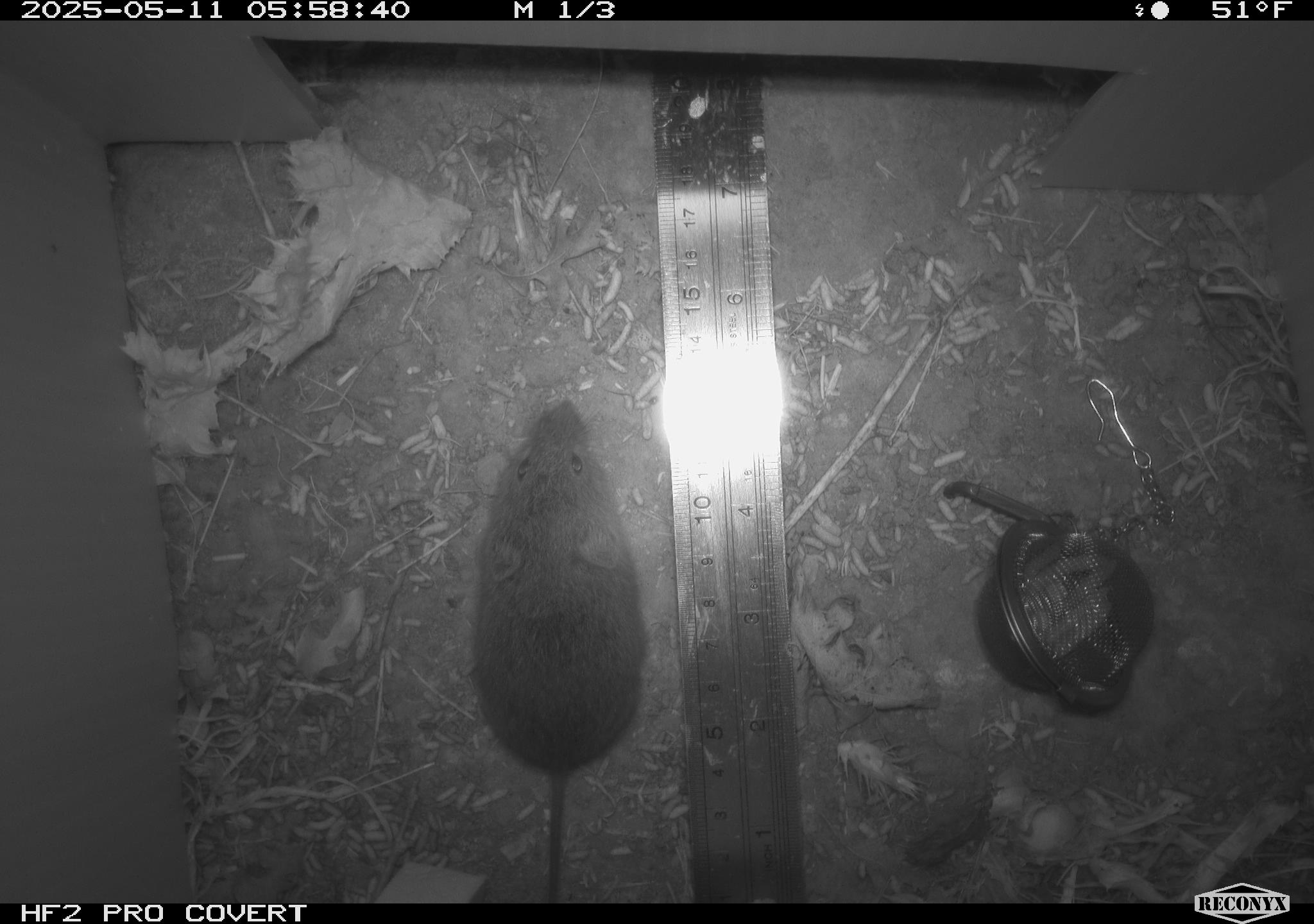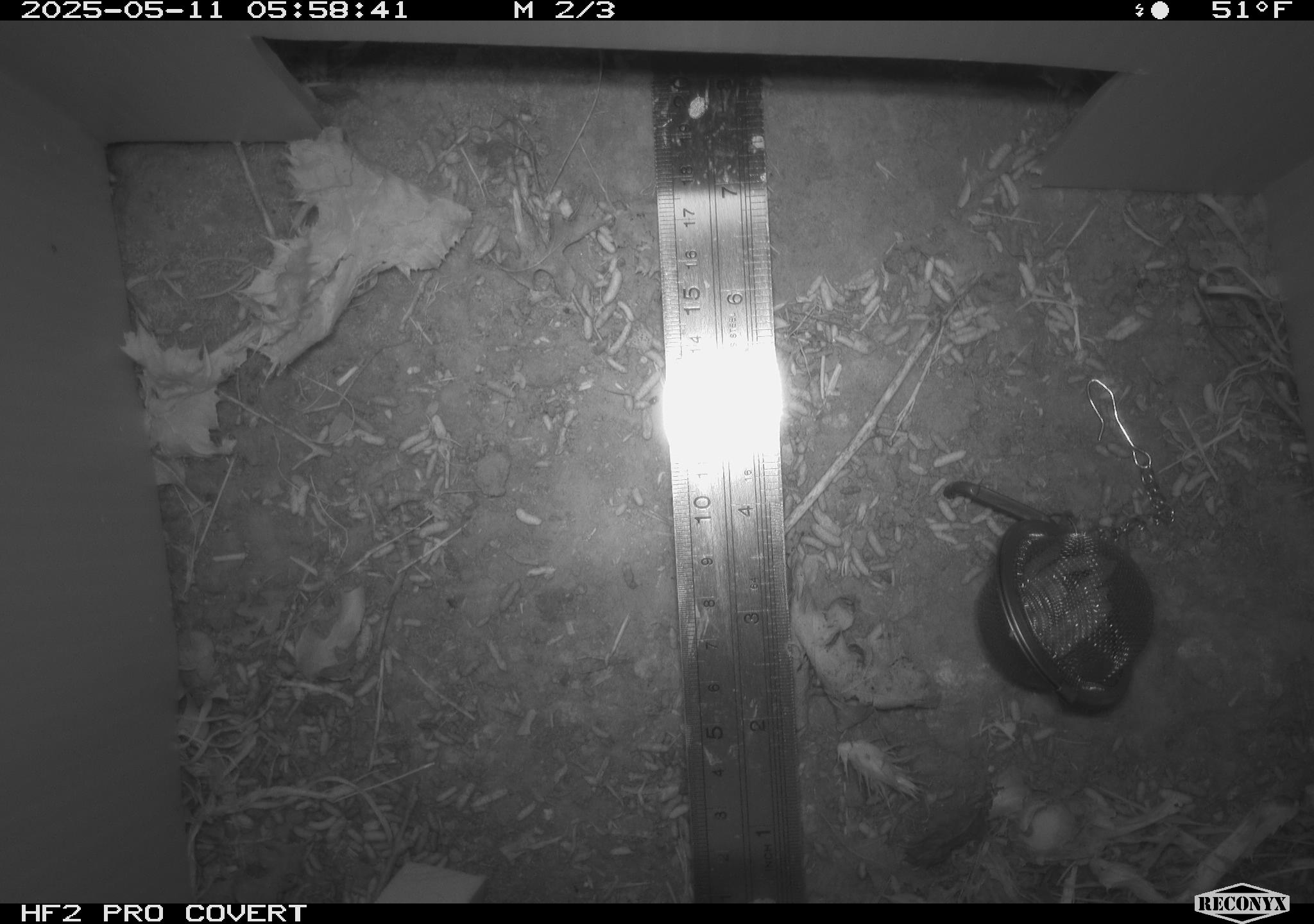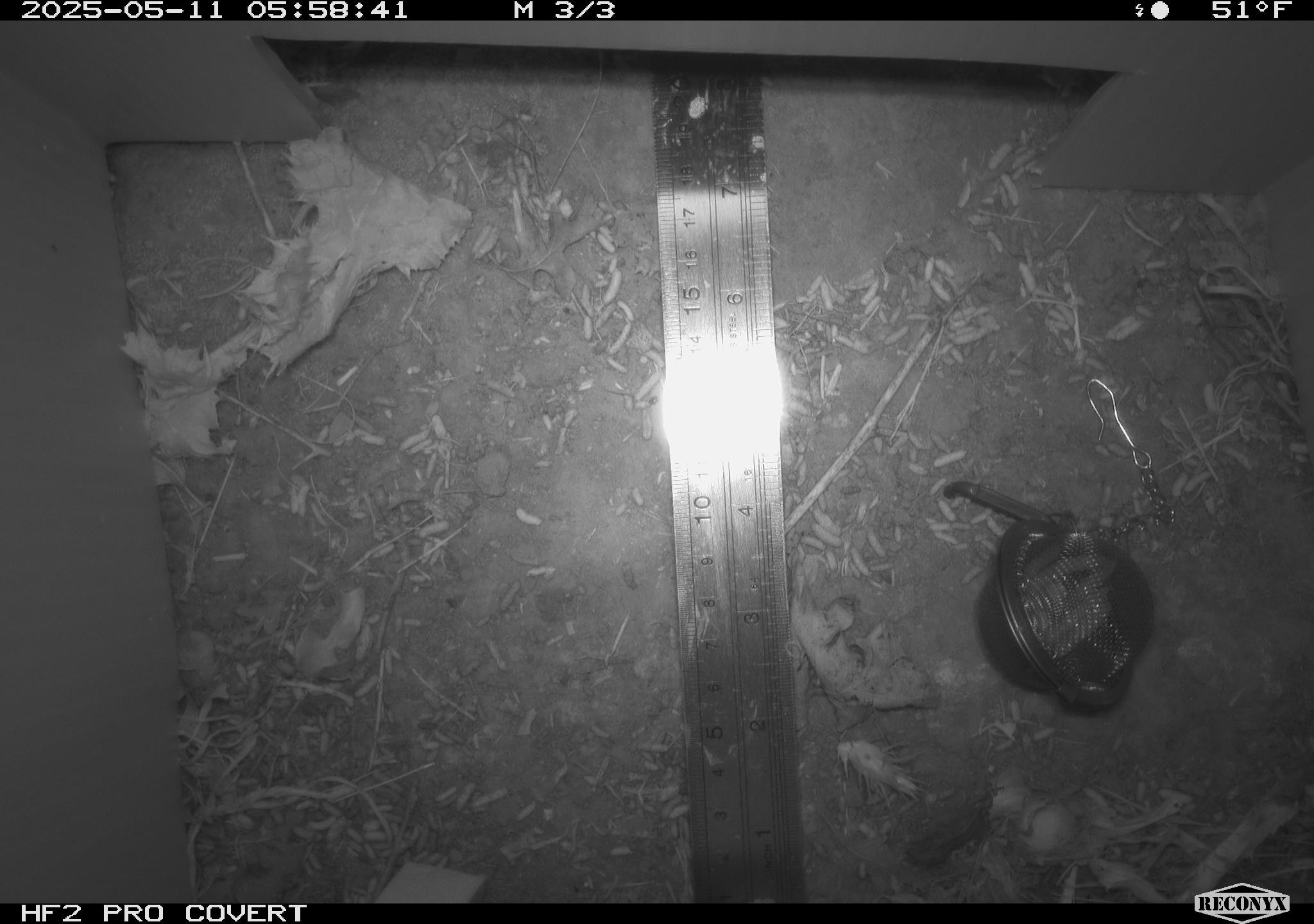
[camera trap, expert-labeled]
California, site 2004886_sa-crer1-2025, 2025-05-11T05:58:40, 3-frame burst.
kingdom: Animalia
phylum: Chordata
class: Mammalia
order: Rodentia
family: Cricetidae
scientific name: Arvicolinae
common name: voles, lemmings, and muskrats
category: arvicolinae subfamily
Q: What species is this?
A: Arvicolinae subfamily (voles, lemmings, and muskrats) (Arvicolinae).